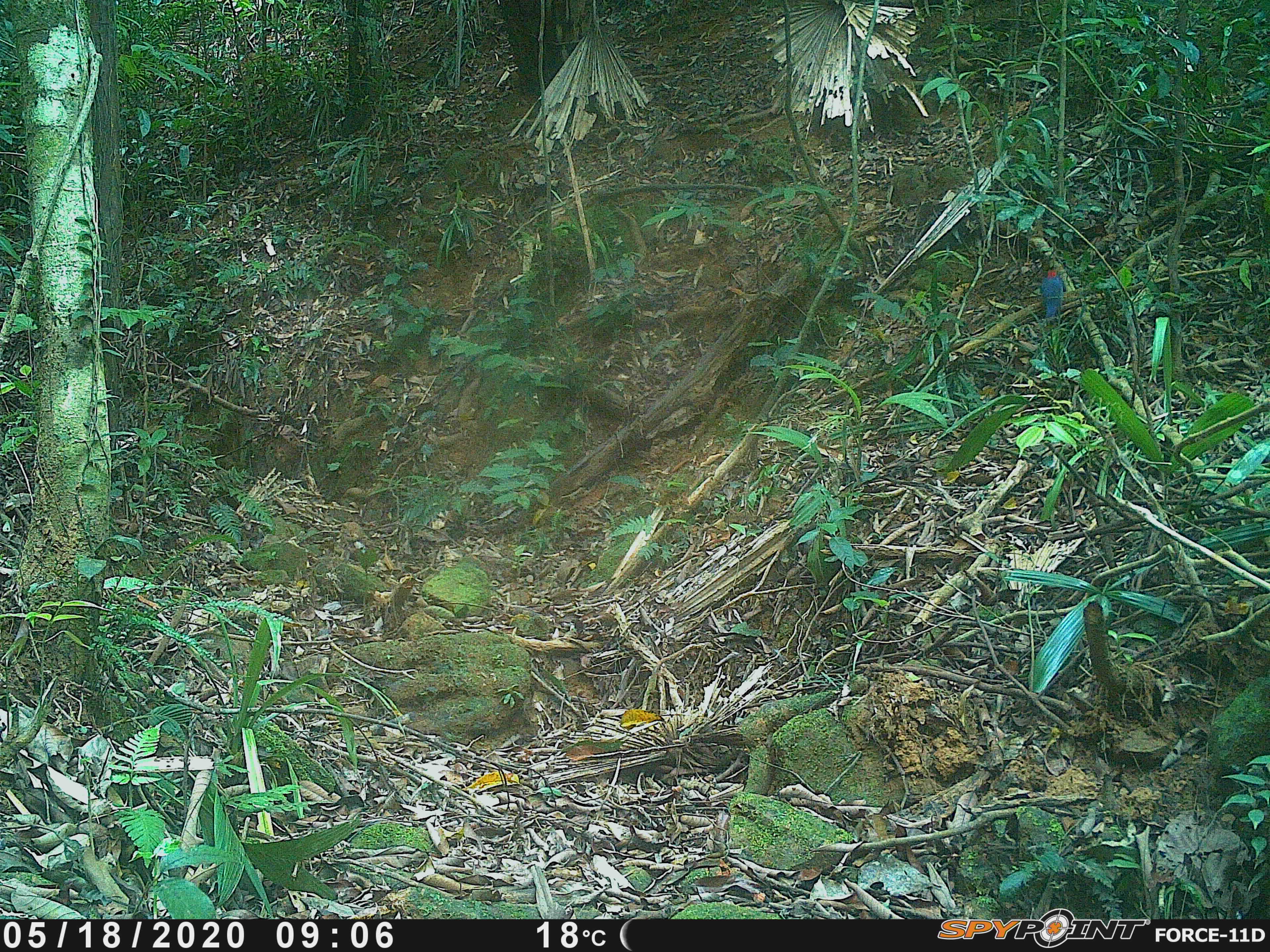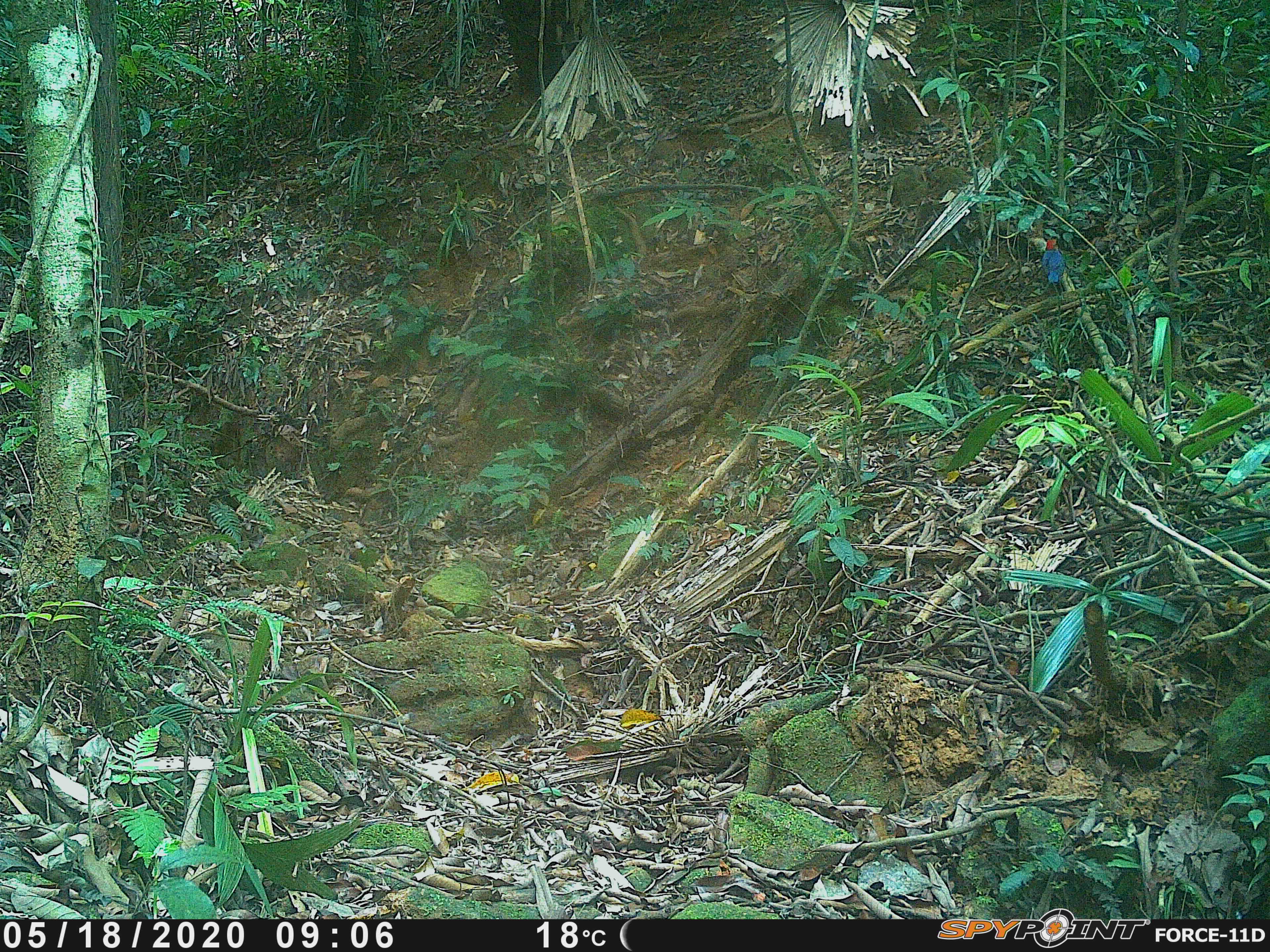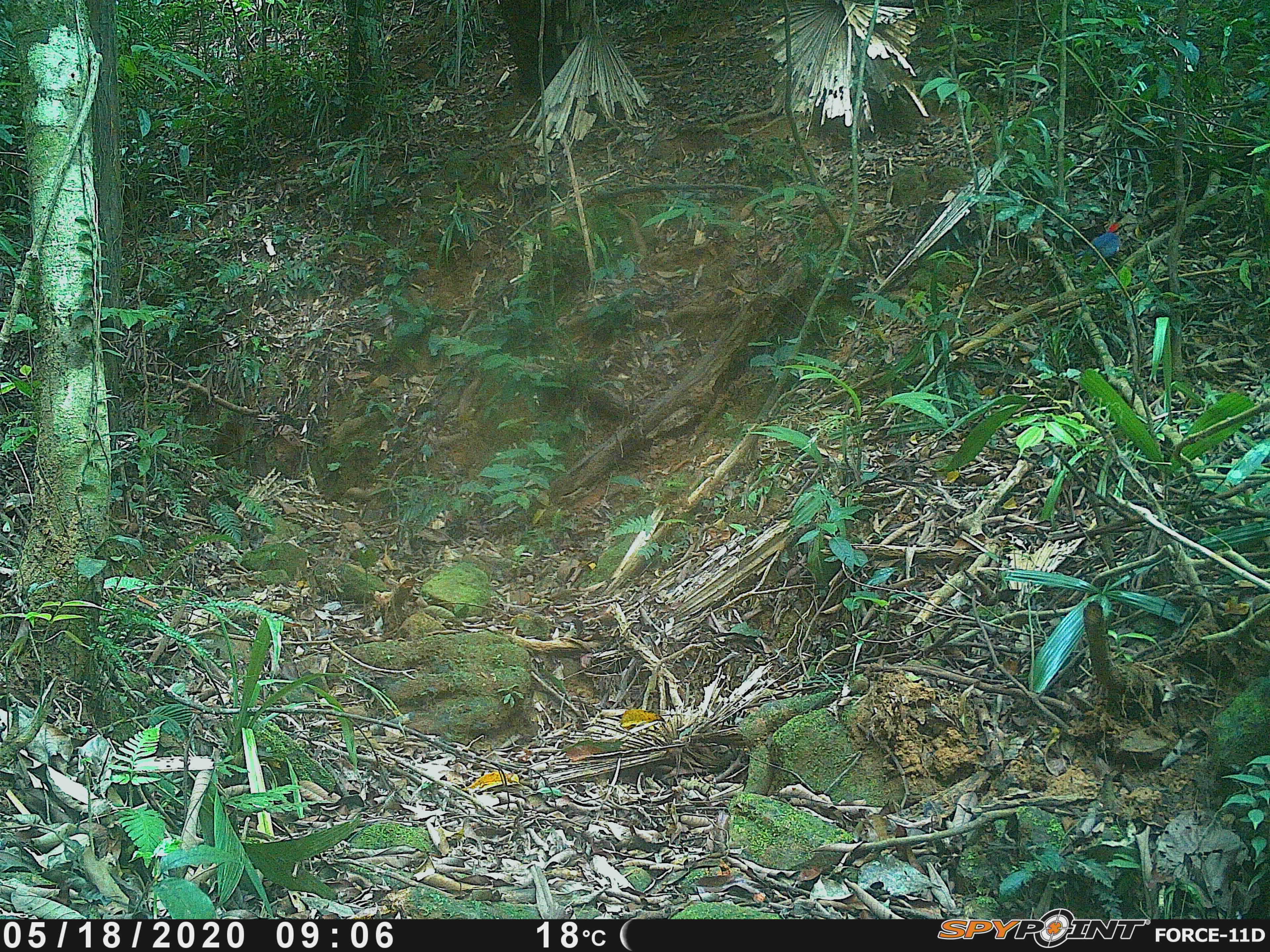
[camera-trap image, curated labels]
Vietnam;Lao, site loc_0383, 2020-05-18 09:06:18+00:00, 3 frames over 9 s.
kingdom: Animalia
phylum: Chordata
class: Aves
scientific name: Aves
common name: bird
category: unidentified bird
Unidentified bird (bird) (Aves). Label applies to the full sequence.